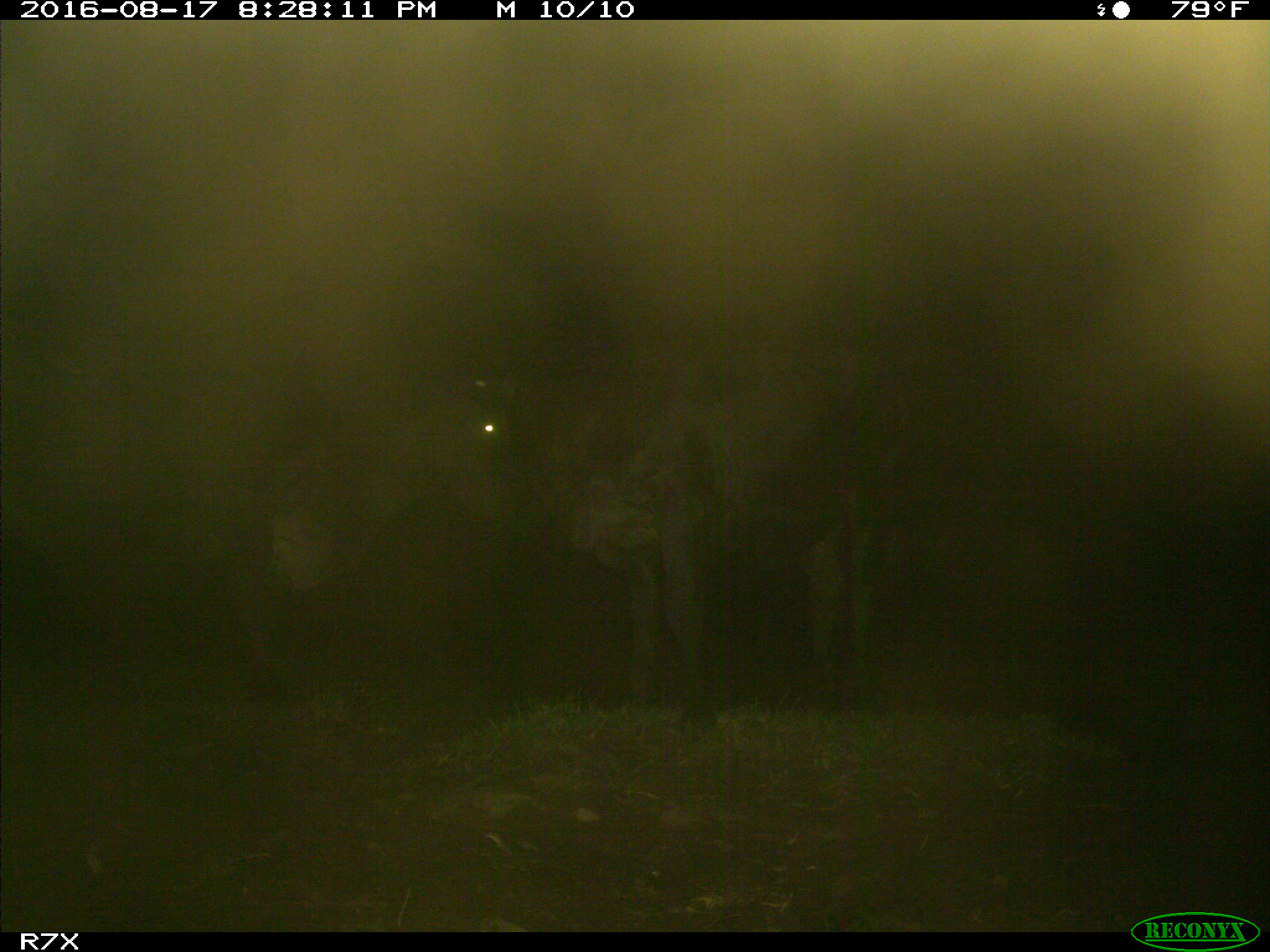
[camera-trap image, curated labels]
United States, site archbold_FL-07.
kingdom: Animalia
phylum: Chordata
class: Mammalia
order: Artiodactyla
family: Bovidae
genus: Bos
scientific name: Bos taurus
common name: domestic cow